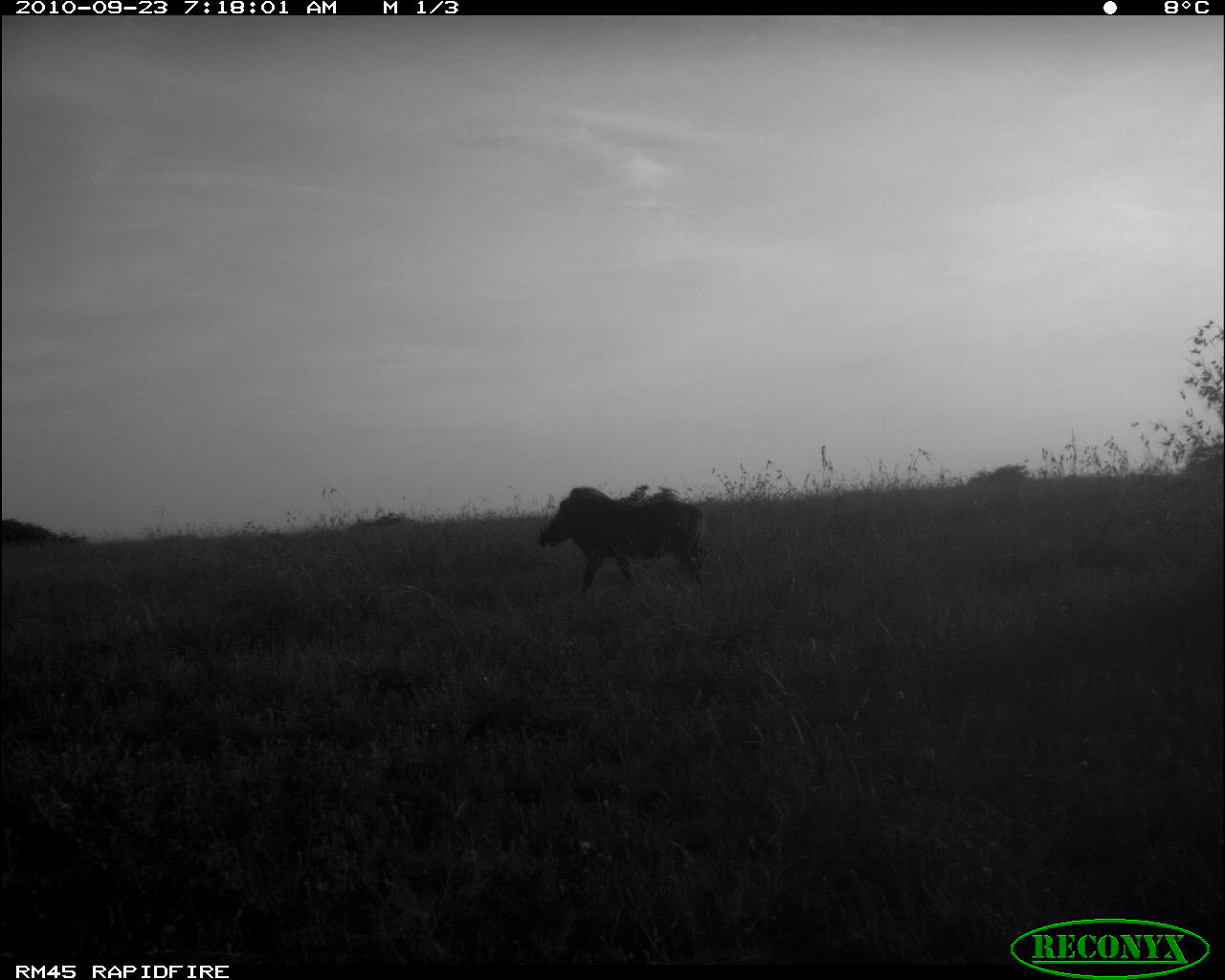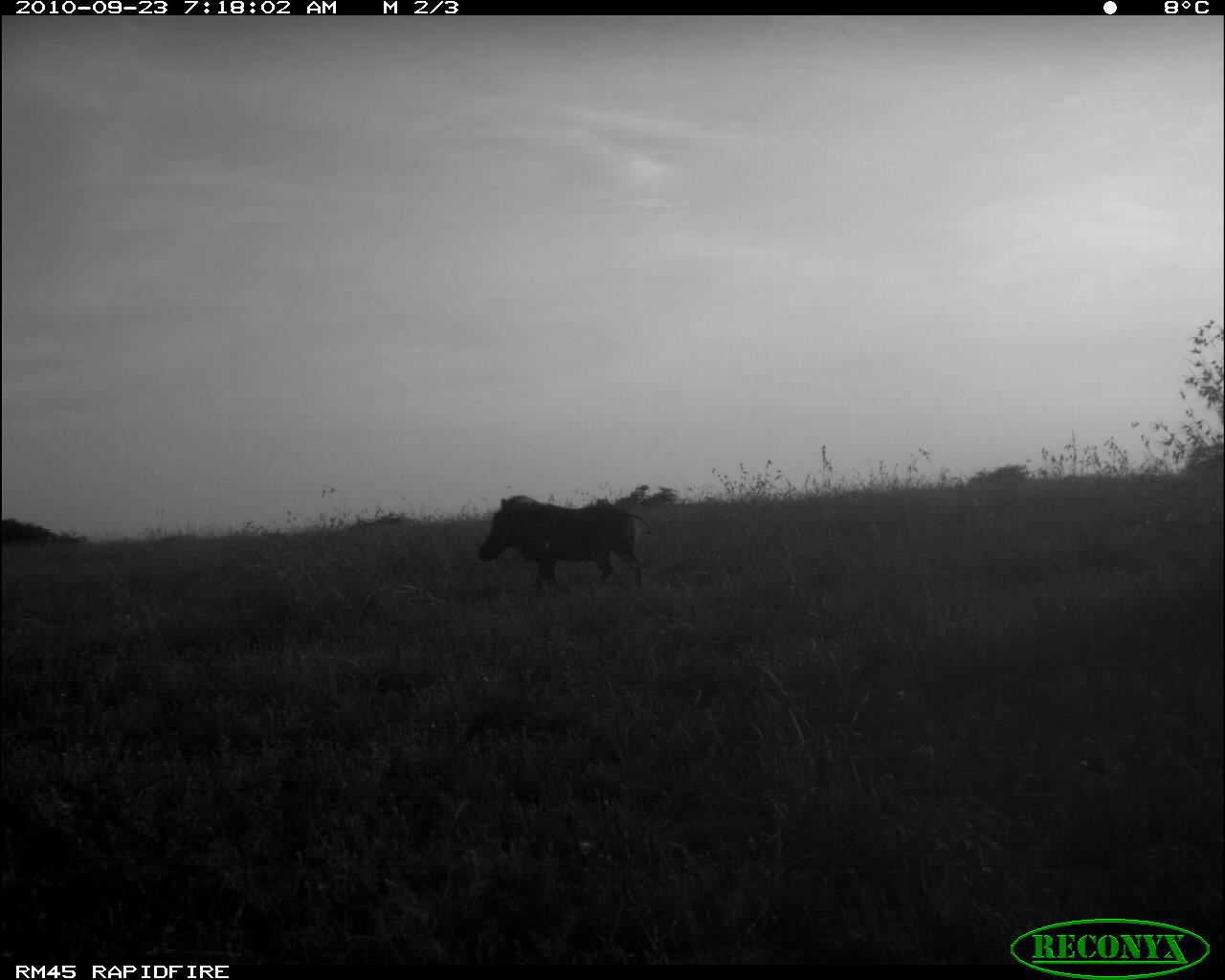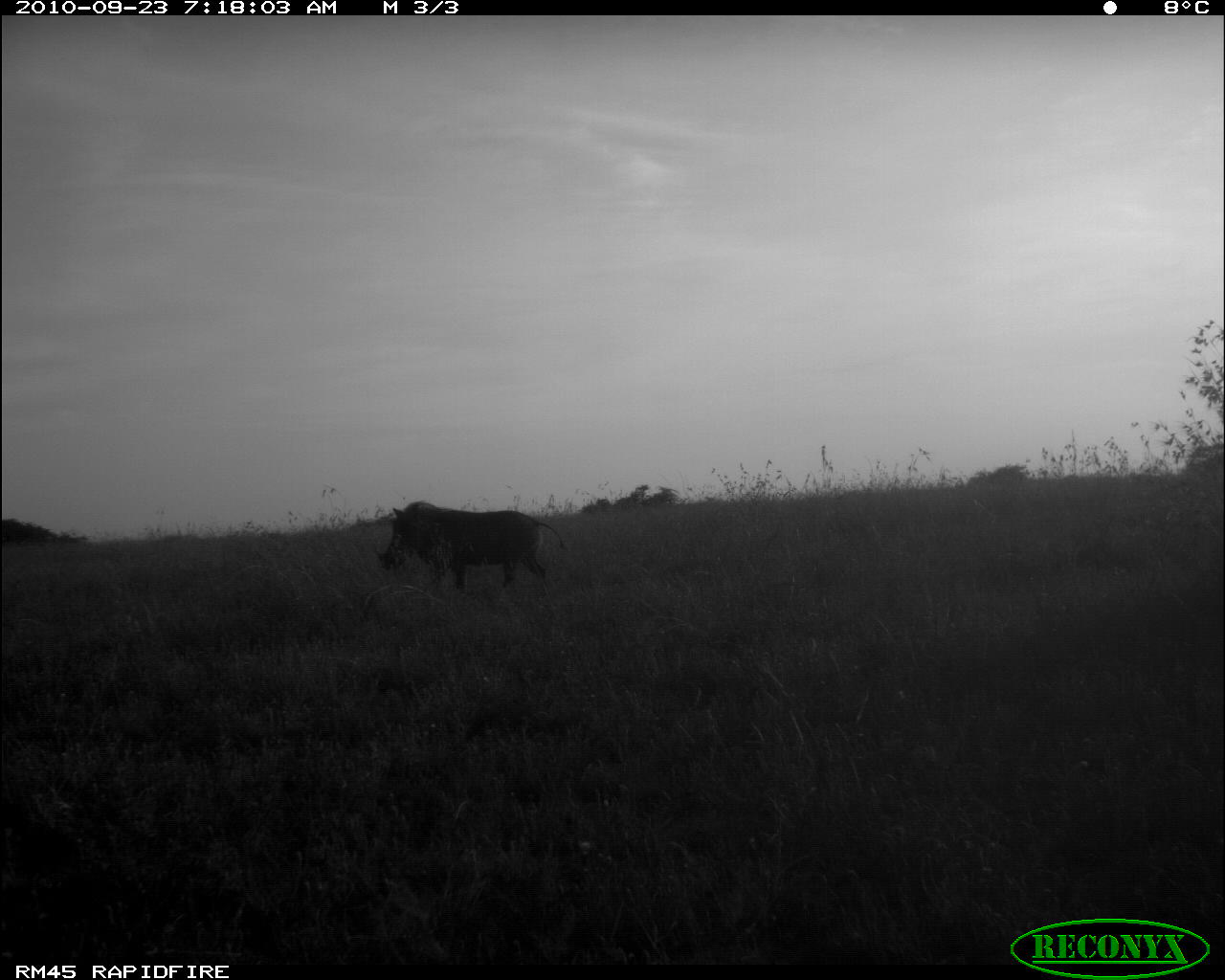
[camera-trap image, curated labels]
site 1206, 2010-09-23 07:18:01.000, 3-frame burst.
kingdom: Animalia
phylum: Chordata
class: Mammalia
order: Artiodactyla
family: Suidae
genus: Phacochoerus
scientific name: Phacochoerus africanus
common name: common warthog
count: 1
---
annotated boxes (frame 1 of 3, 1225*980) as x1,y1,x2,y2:
phacochoerus africanus: 535,485,707,595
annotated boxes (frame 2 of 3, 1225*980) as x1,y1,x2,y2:
phacochoerus africanus: 476,494,650,586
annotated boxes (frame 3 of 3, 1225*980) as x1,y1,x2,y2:
phacochoerus africanus: 373,500,565,596